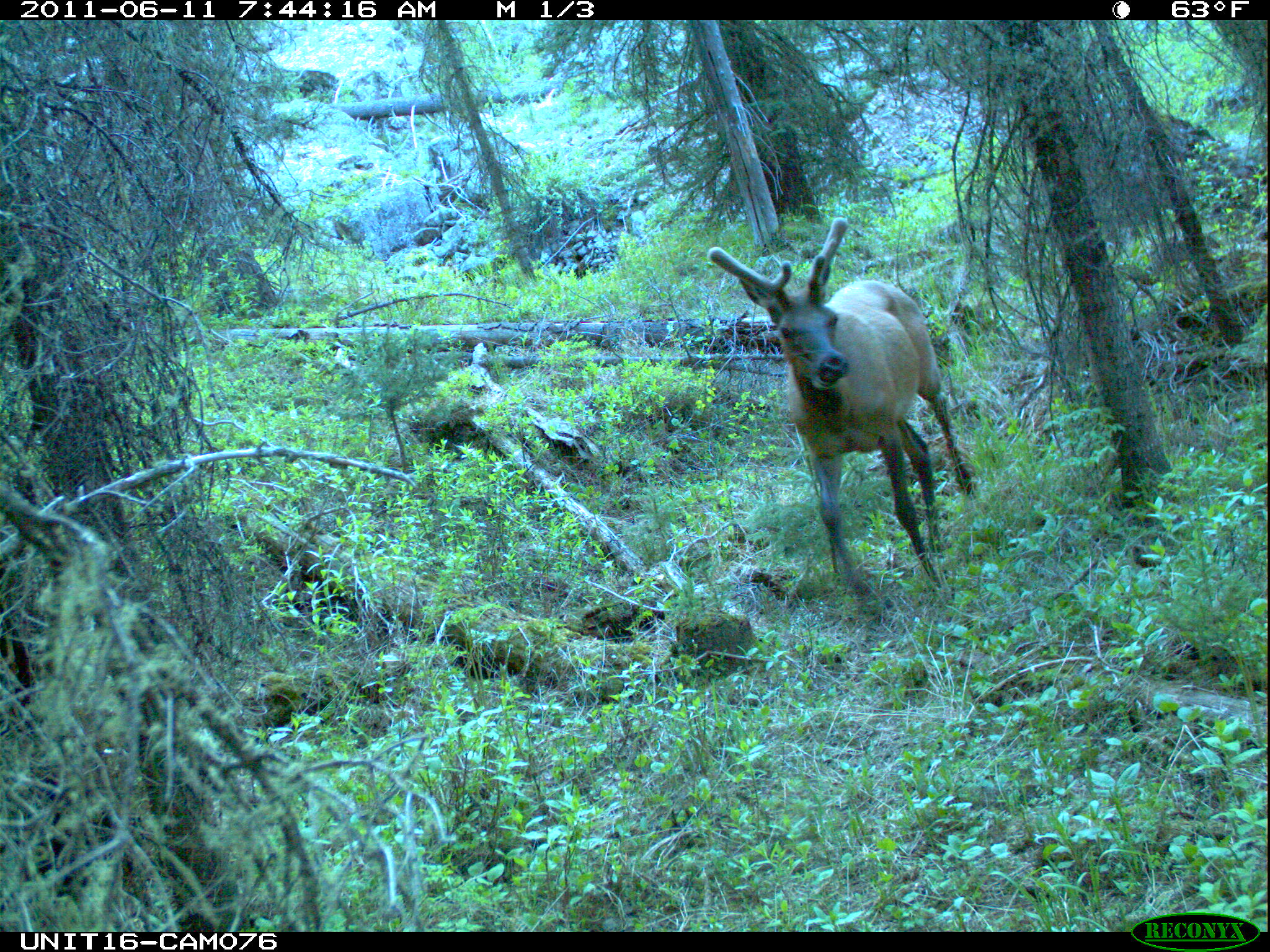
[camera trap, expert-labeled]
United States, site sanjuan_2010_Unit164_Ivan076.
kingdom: Animalia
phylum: Chordata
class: Mammalia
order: Artiodactyla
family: Cervidae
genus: Cervus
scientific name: Cervus elaphus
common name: red deer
Cervus elaphus (red deer).